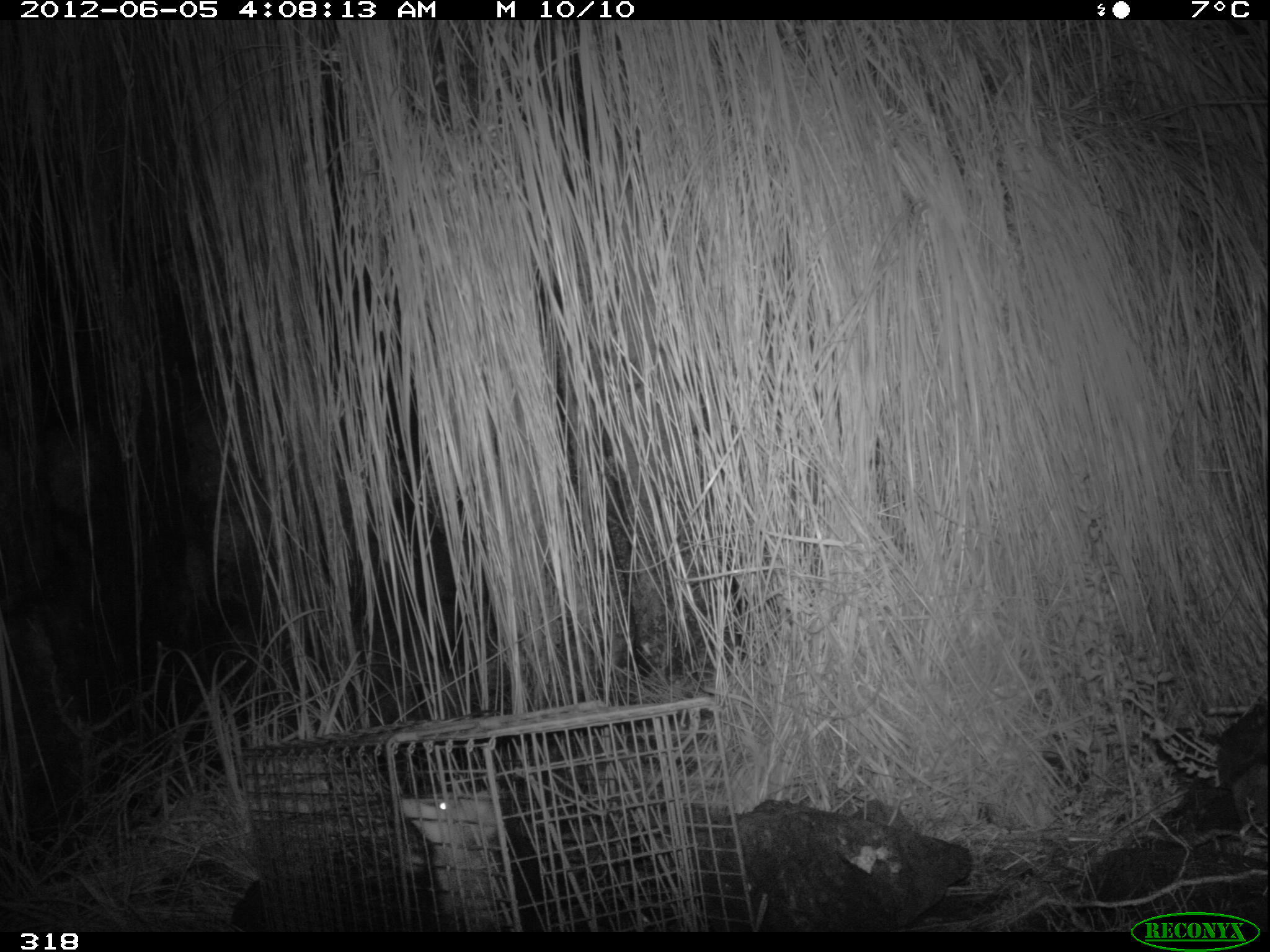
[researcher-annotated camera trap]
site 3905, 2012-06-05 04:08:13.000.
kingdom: Animalia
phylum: Chordata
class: Mammalia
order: Didelphimorphia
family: Didelphidae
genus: Didelphis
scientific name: Didelphis pernigra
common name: andean white-eared opossum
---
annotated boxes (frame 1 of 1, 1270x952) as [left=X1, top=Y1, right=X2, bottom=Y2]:
didelphis pernigra: [left=399, top=789, right=560, bottom=932]